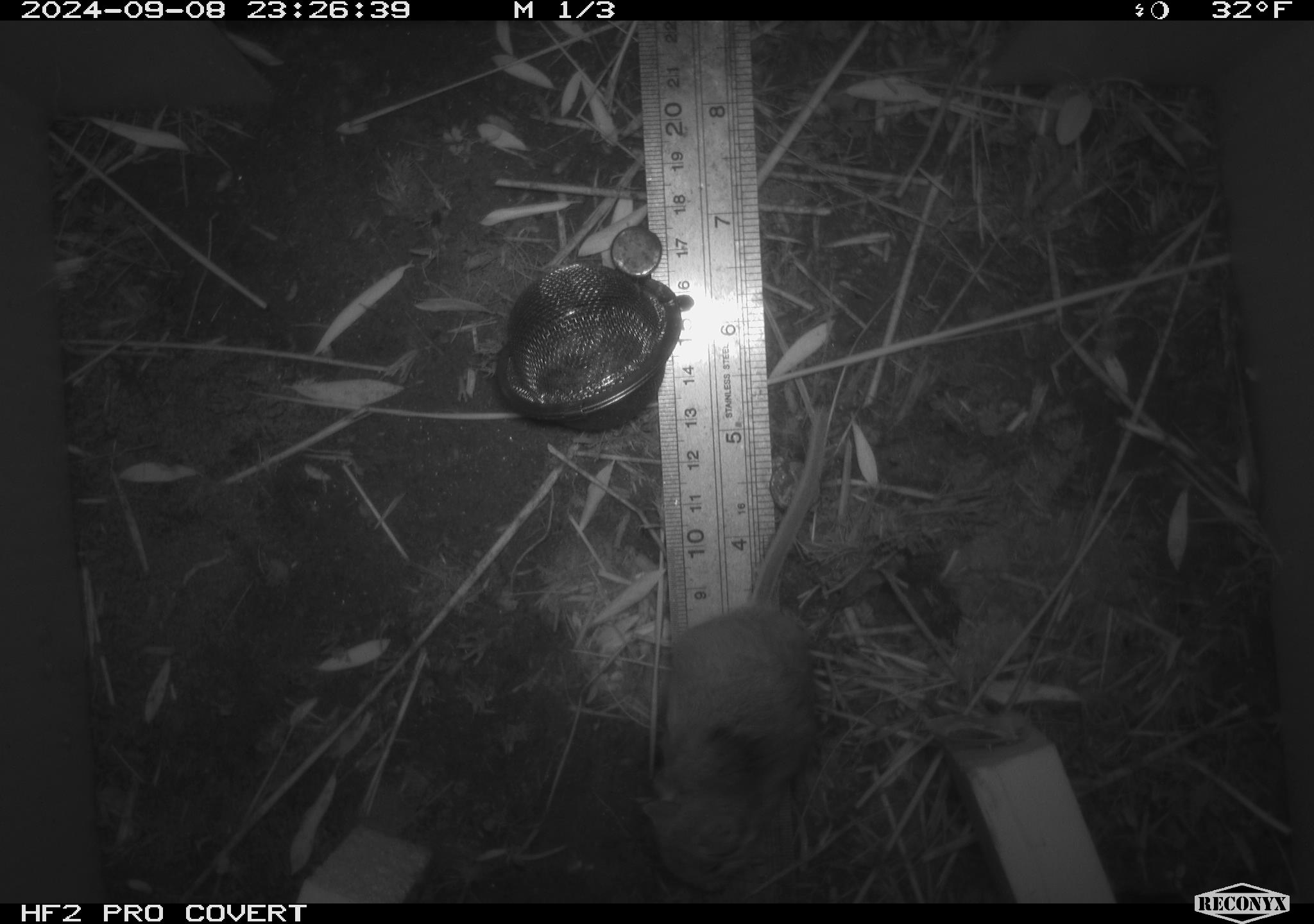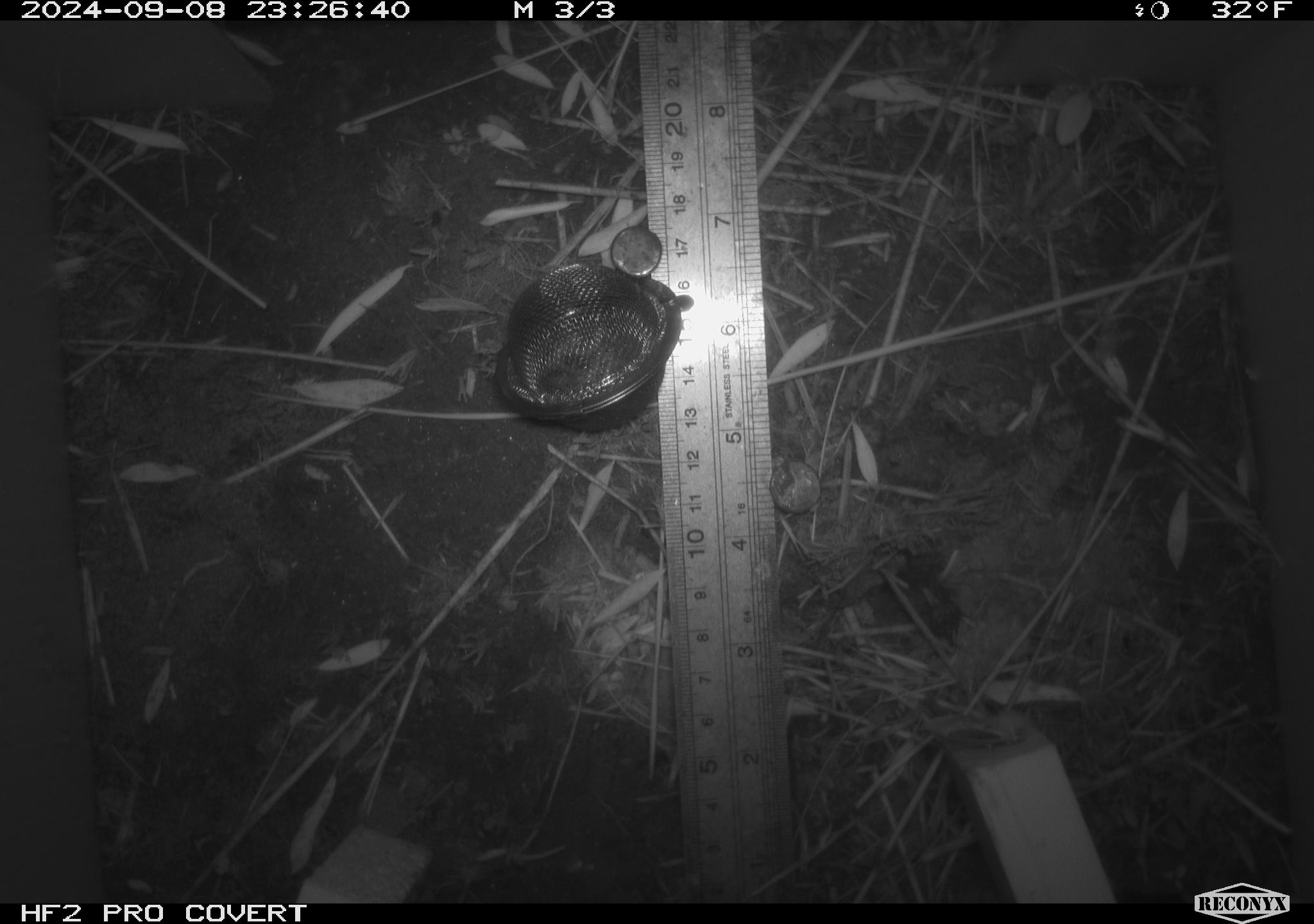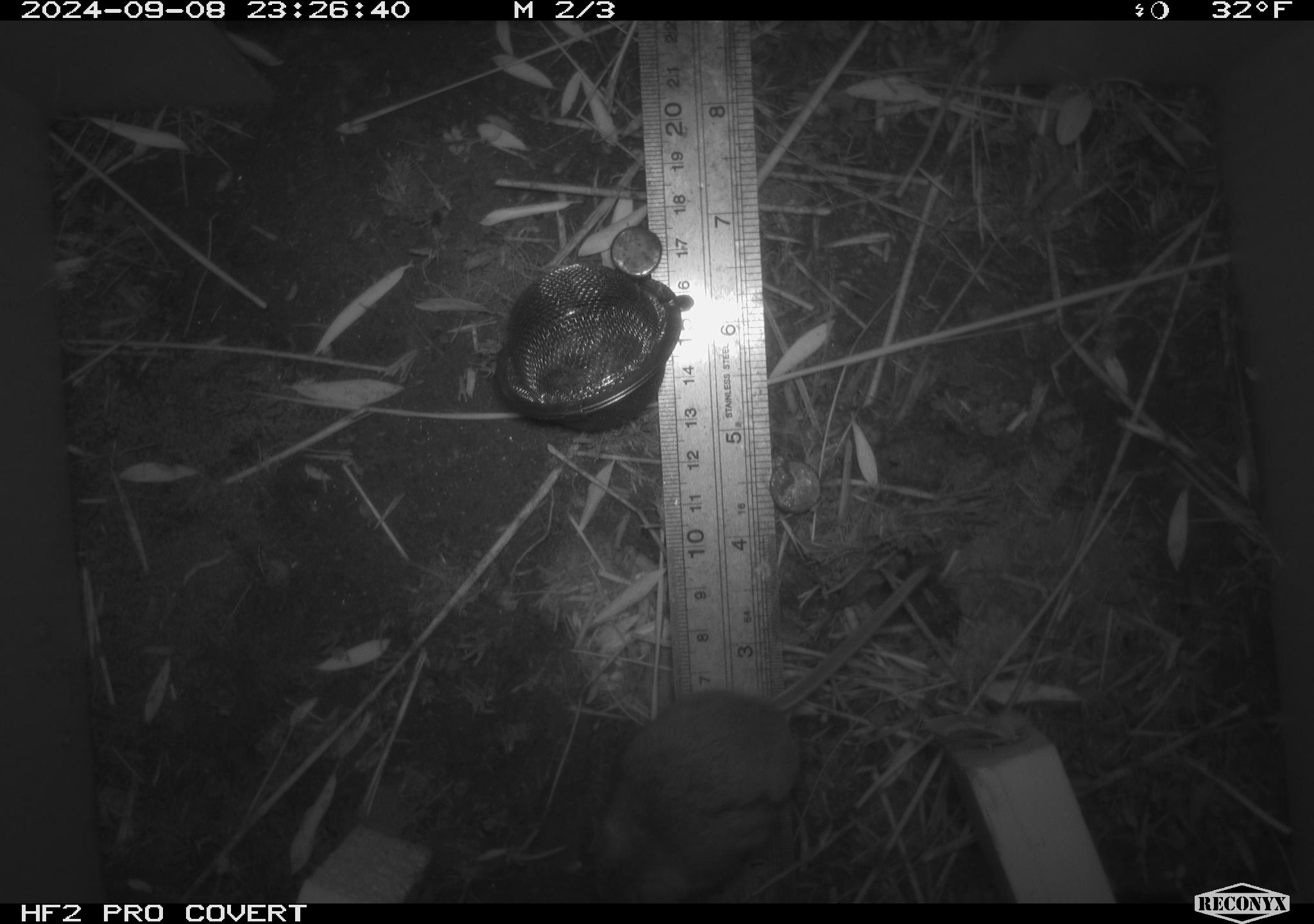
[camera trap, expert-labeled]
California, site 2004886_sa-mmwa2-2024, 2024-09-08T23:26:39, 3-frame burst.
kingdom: Animalia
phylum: Chordata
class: Mammalia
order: Rodentia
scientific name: Rodentia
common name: mouse species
Mouse species (Rodentia).